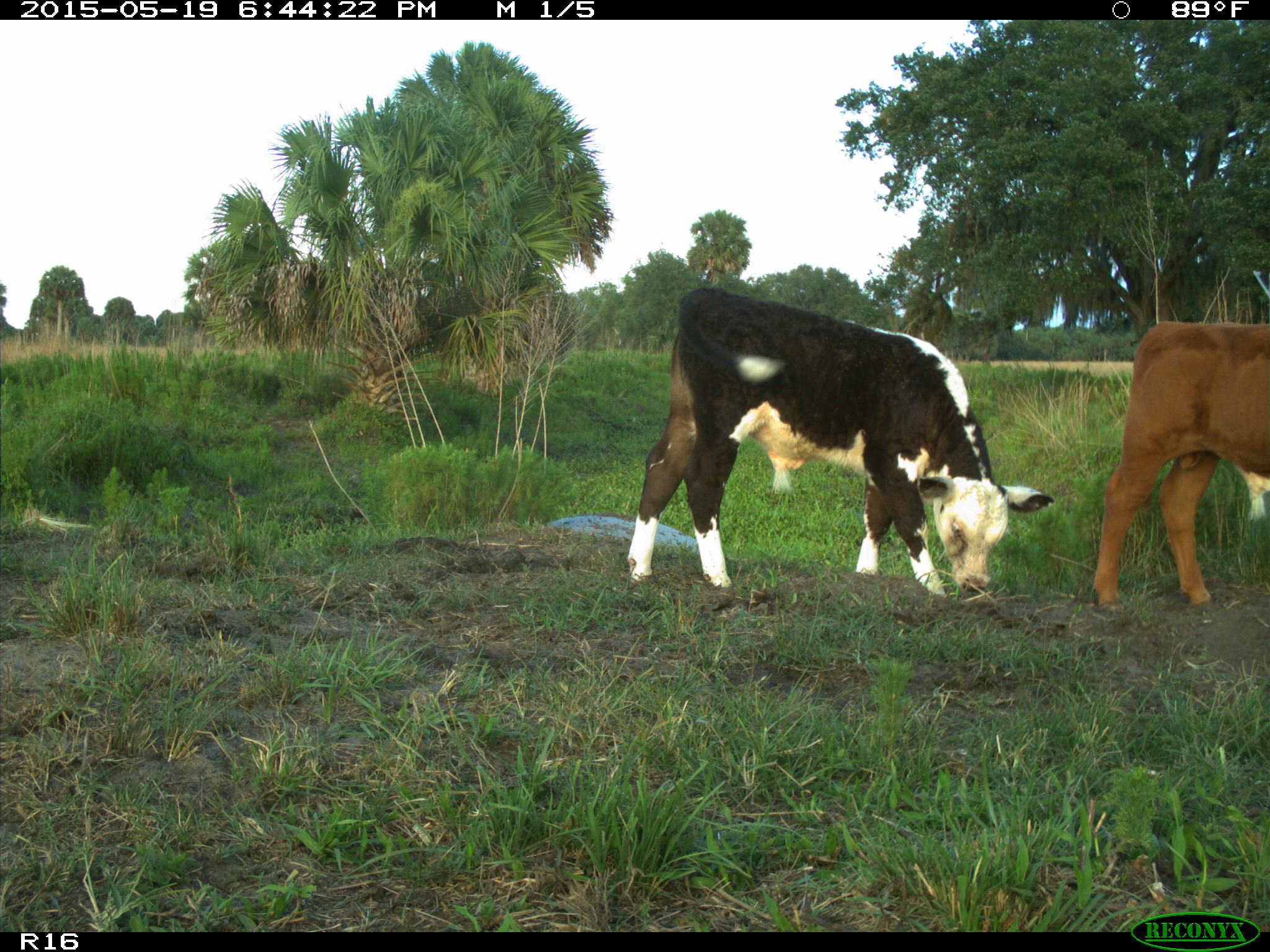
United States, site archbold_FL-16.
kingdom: Animalia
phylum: Chordata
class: Mammalia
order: Artiodactyla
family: Bovidae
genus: Bos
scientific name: Bos taurus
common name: domestic cow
Bos taurus (domestic cow).